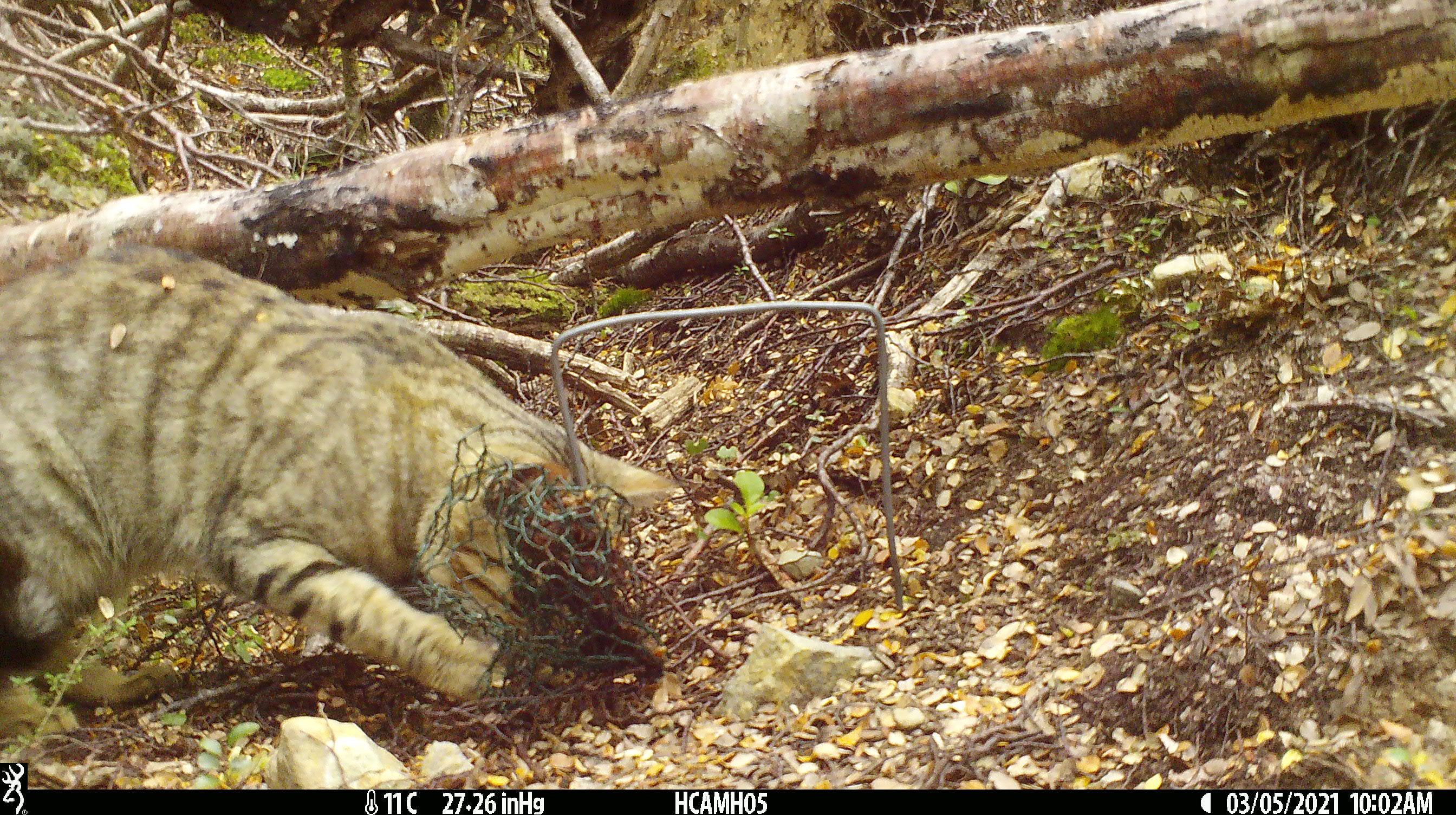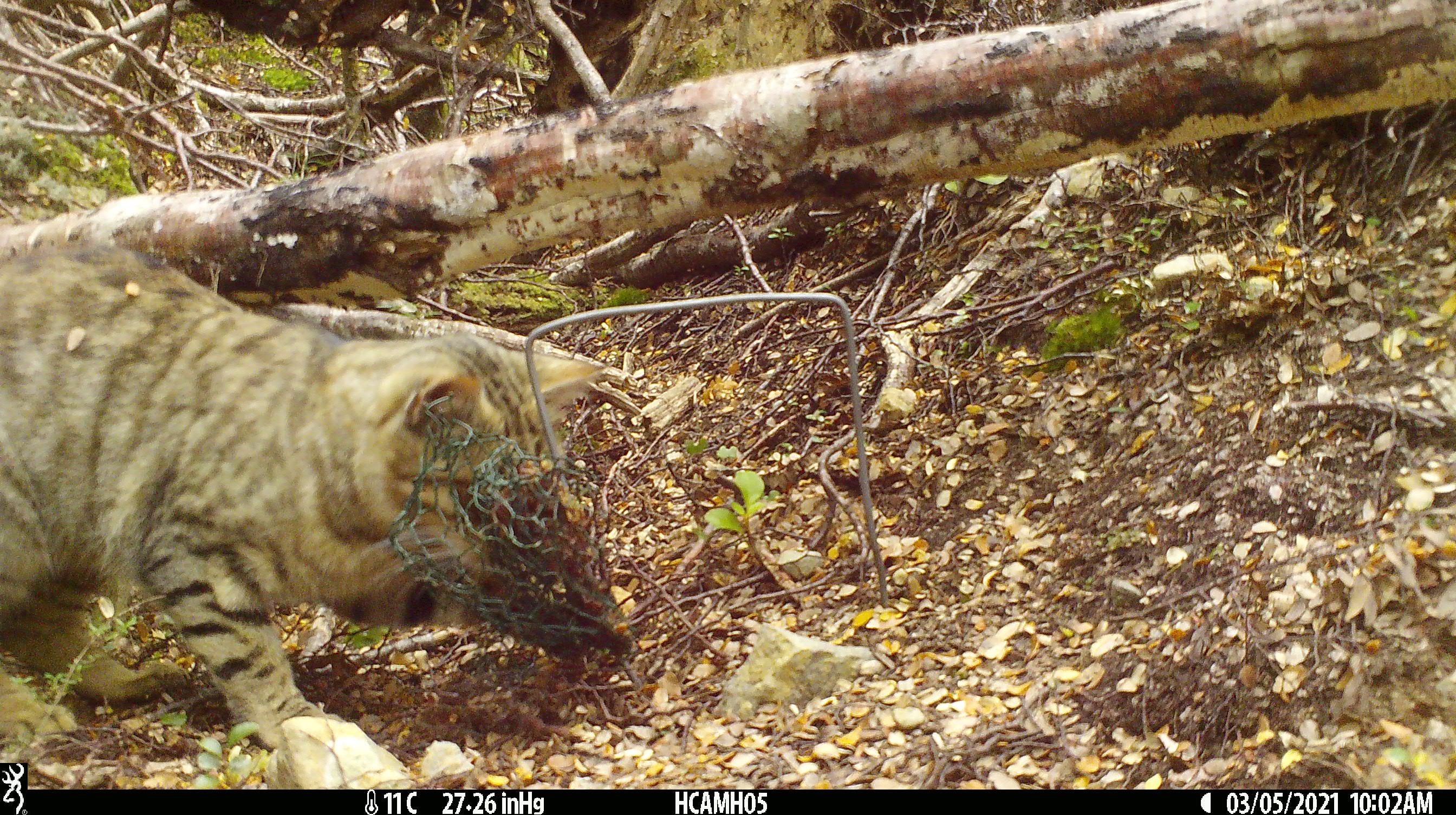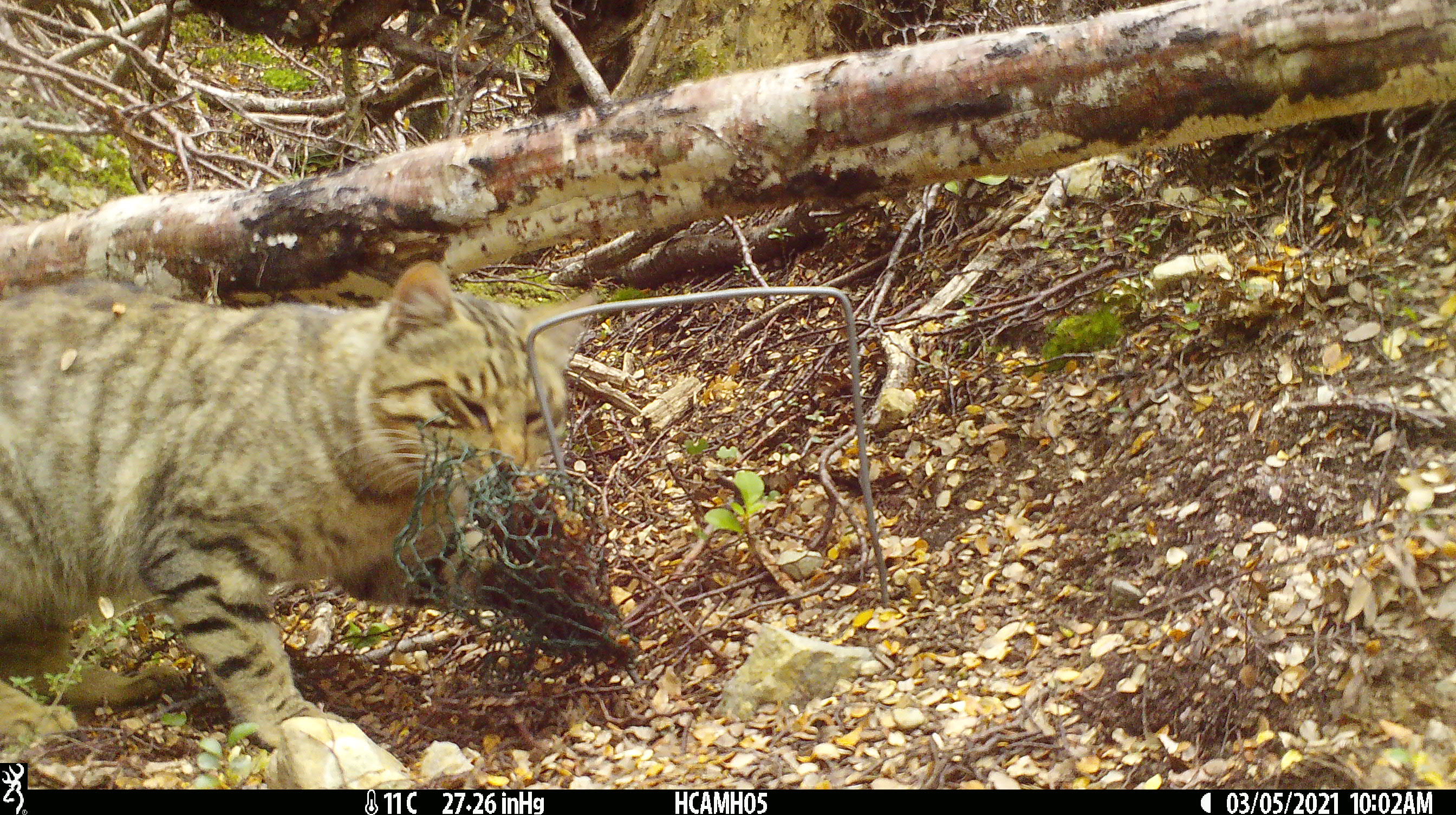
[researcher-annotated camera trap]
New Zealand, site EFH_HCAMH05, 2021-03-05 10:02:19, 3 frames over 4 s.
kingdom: Animalia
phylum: Chordata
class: Mammalia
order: Carnivora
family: Felidae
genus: Felis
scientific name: Felis catus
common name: domestic cat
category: cat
Cat (domestic cat) (Felis catus).